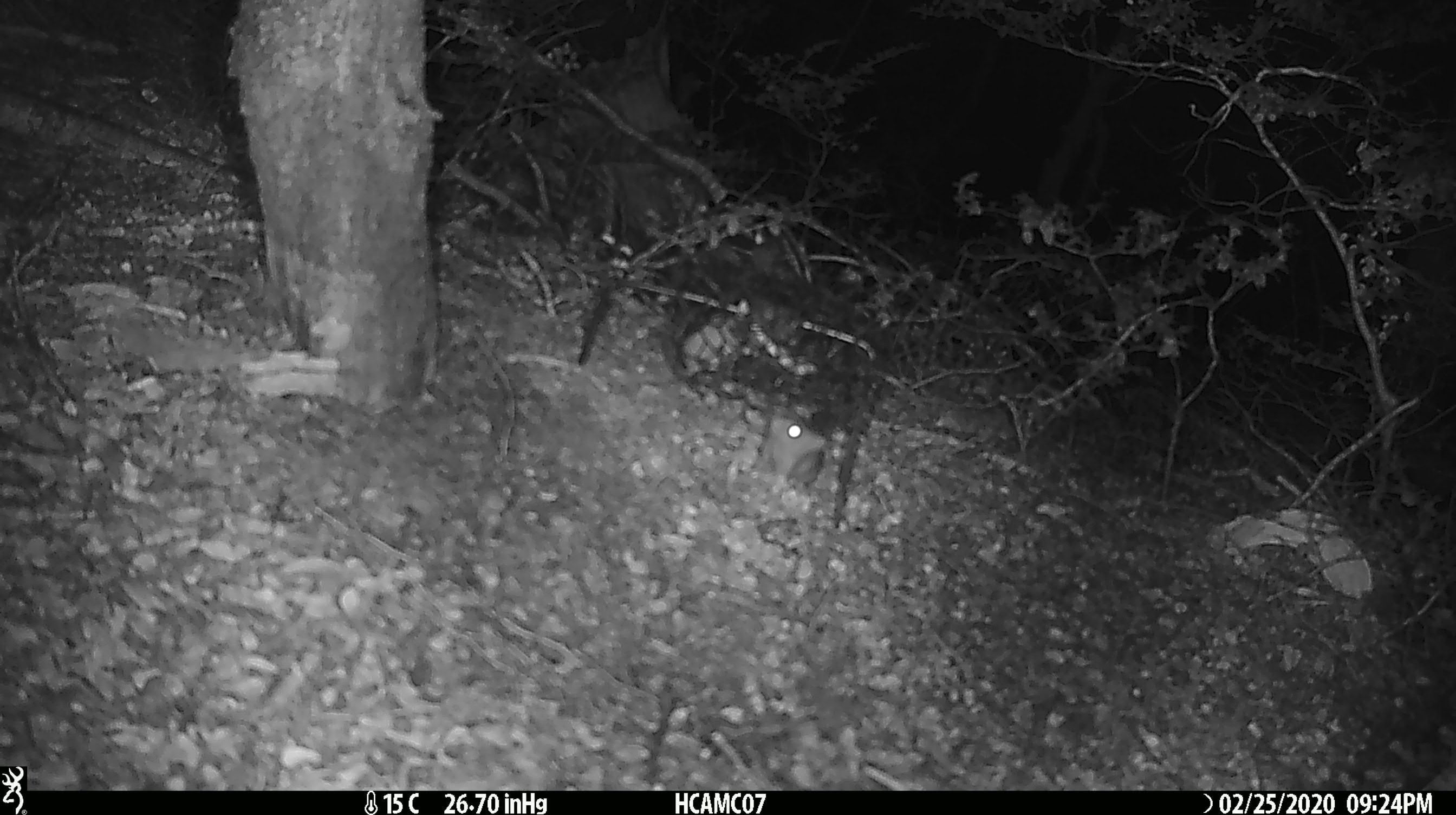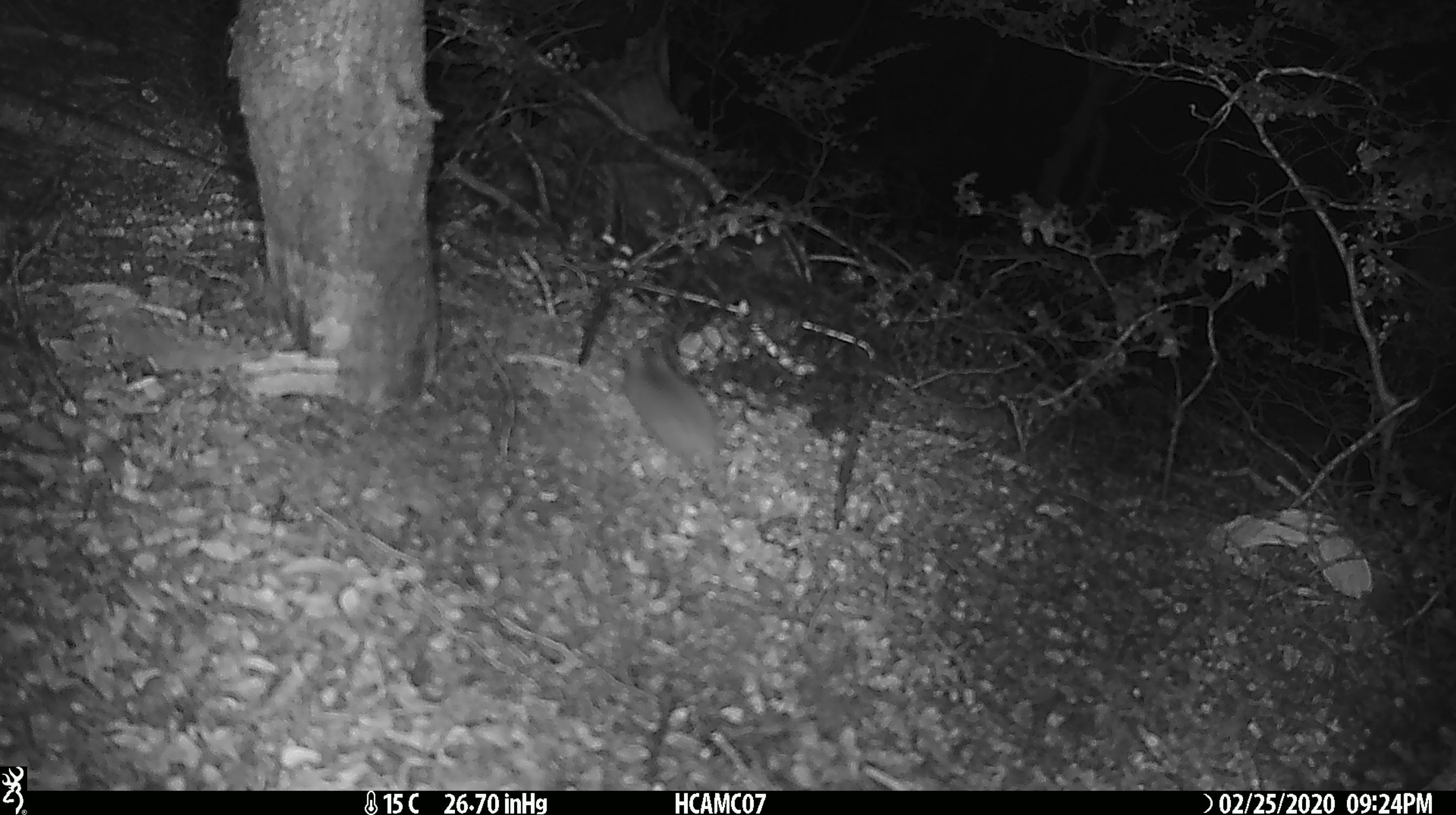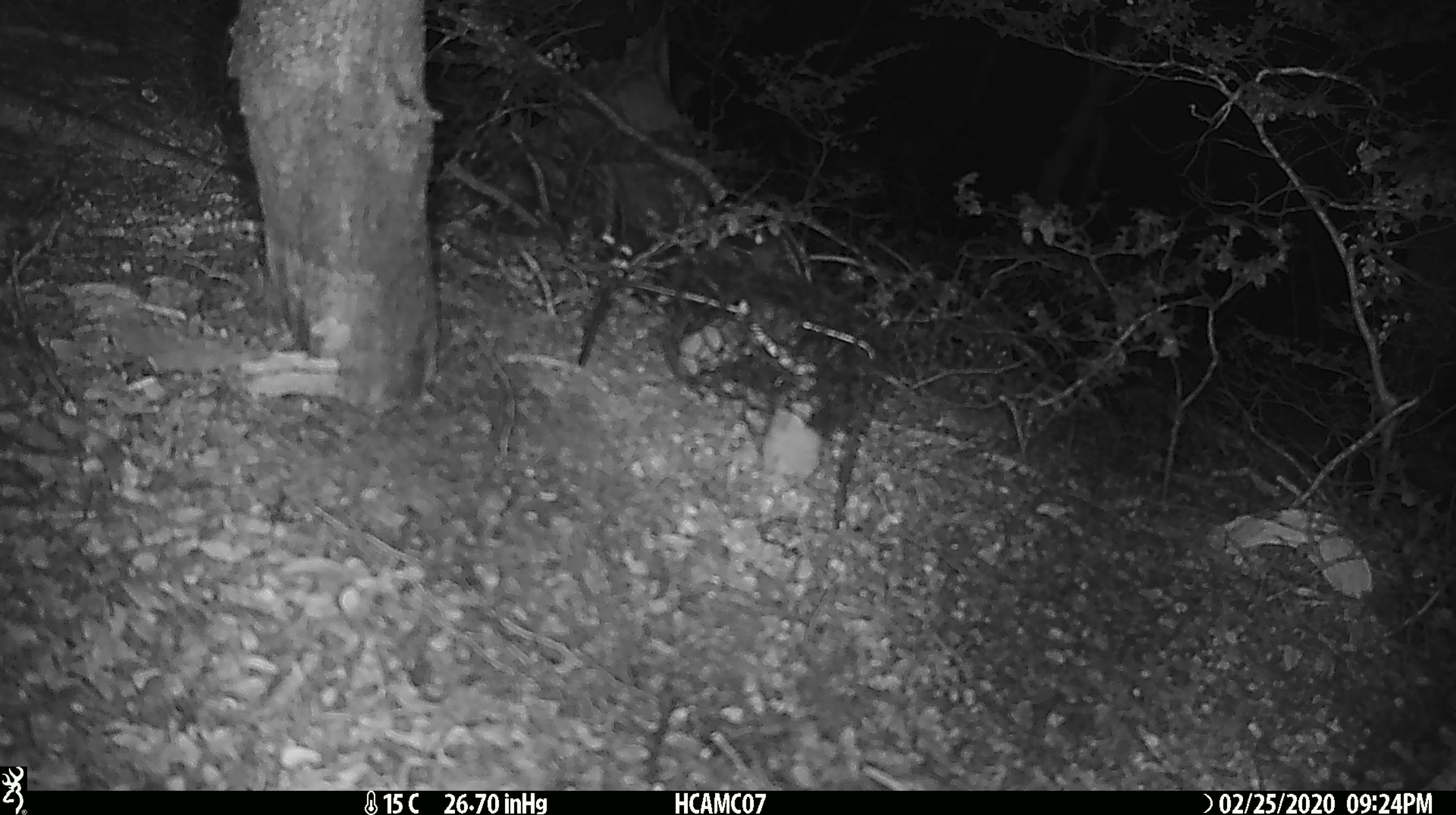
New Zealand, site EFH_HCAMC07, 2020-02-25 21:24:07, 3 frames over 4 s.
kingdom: Animalia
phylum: Chordata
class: Mammalia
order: Rodentia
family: Muridae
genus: Mus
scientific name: Mus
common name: mouse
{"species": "mouse (Mus)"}